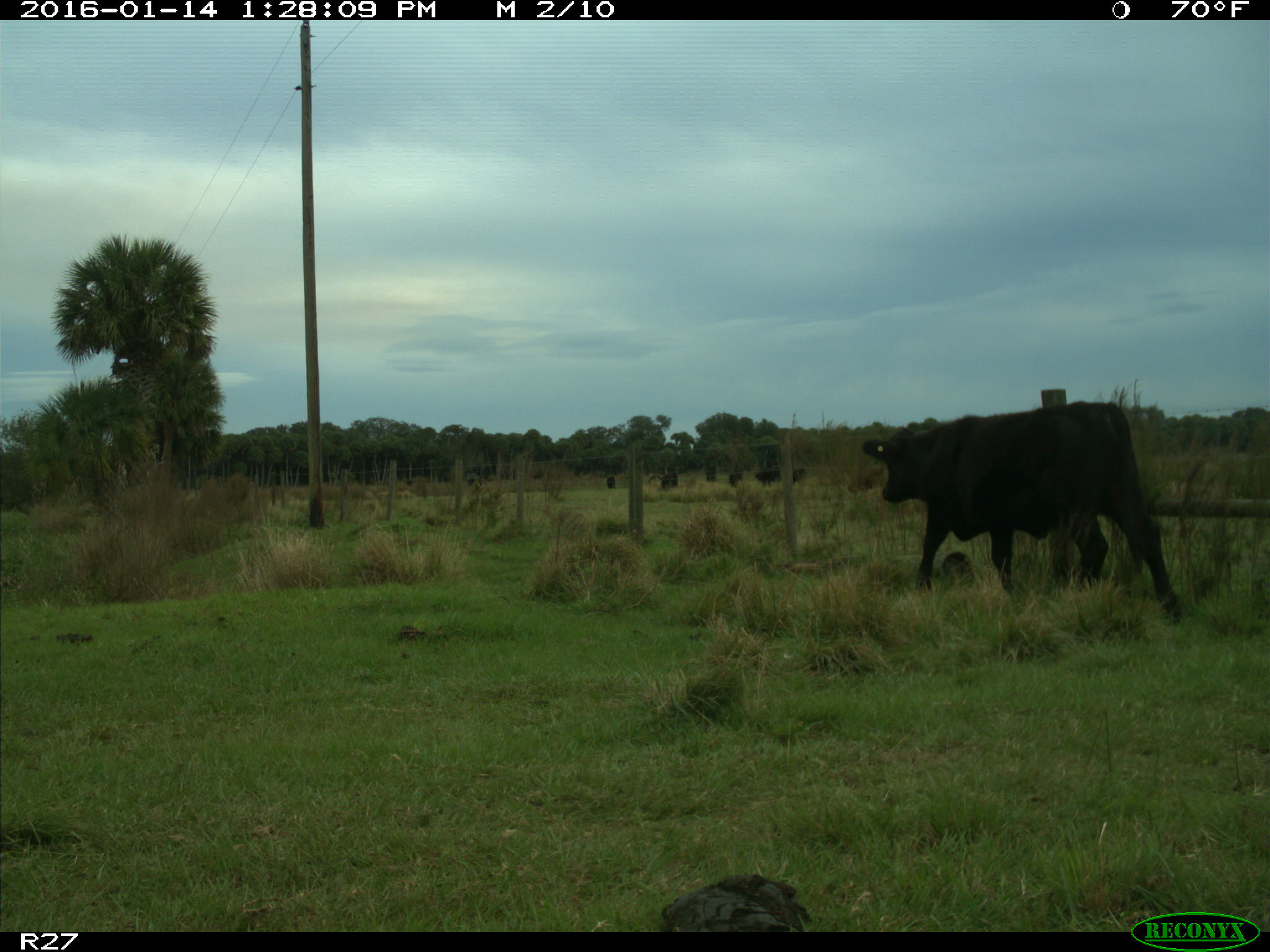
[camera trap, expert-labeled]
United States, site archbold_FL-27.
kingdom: Animalia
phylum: Chordata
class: Mammalia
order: Artiodactyla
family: Bovidae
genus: Bos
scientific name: Bos taurus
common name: domestic cow